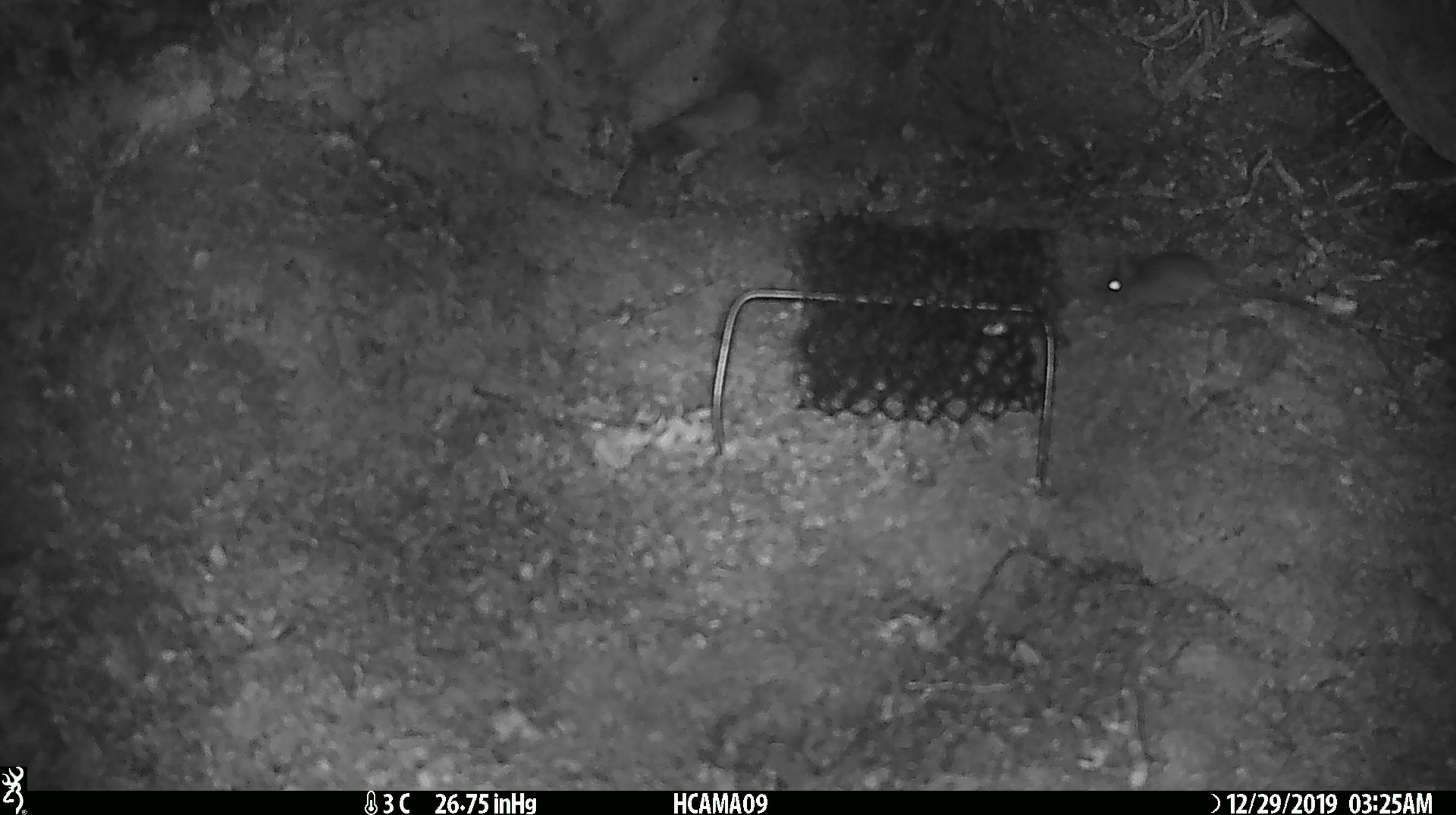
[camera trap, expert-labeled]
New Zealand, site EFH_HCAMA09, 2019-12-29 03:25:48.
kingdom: Animalia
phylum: Chordata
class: Mammalia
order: Rodentia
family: Muridae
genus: Mus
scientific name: Mus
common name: mouse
Mouse (Mus).